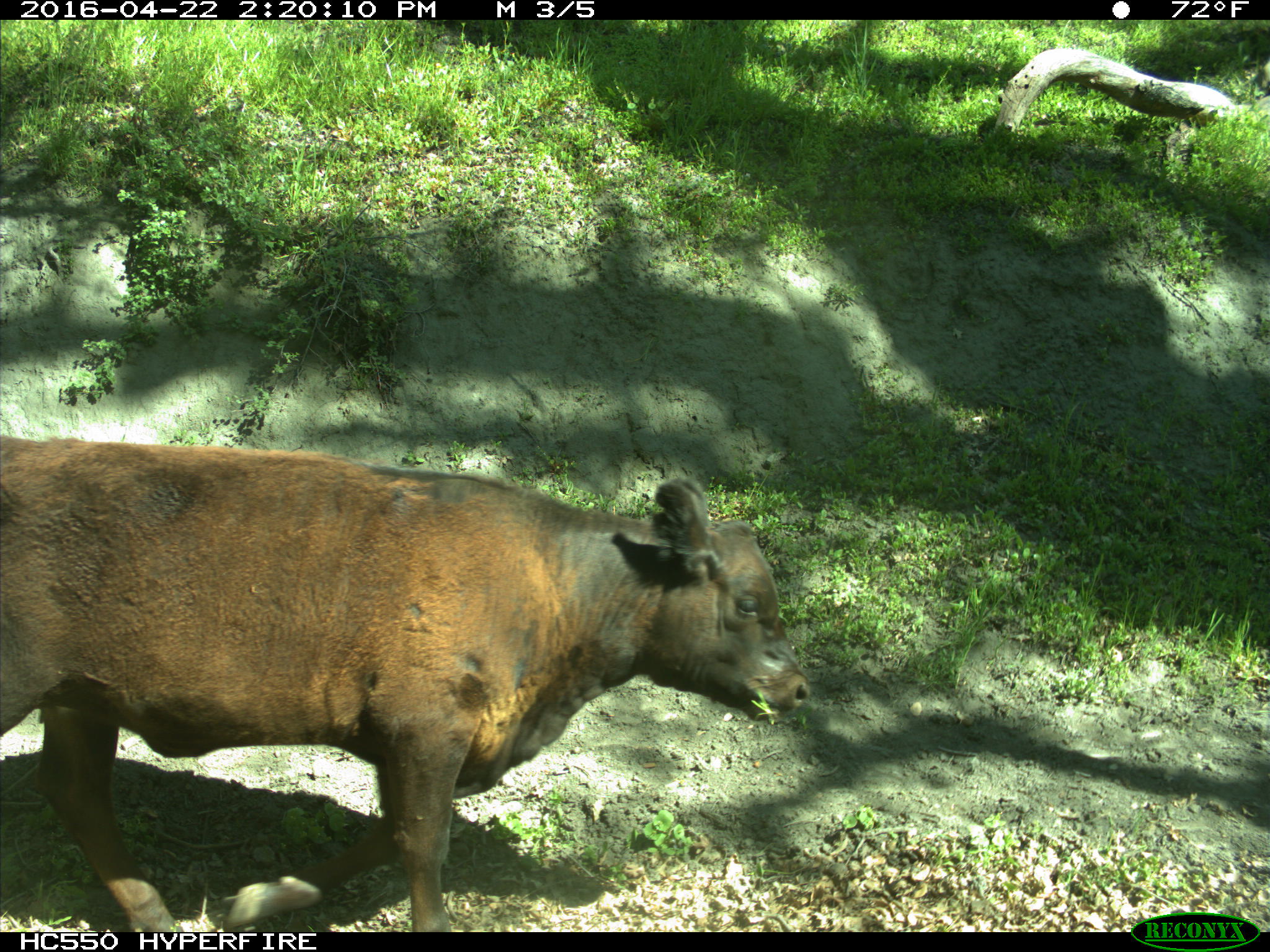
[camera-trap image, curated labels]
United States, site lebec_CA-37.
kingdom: Animalia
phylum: Chordata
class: Mammalia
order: Artiodactyla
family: Bovidae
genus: Bos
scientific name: Bos taurus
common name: domestic cow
Bos taurus (domestic cow).